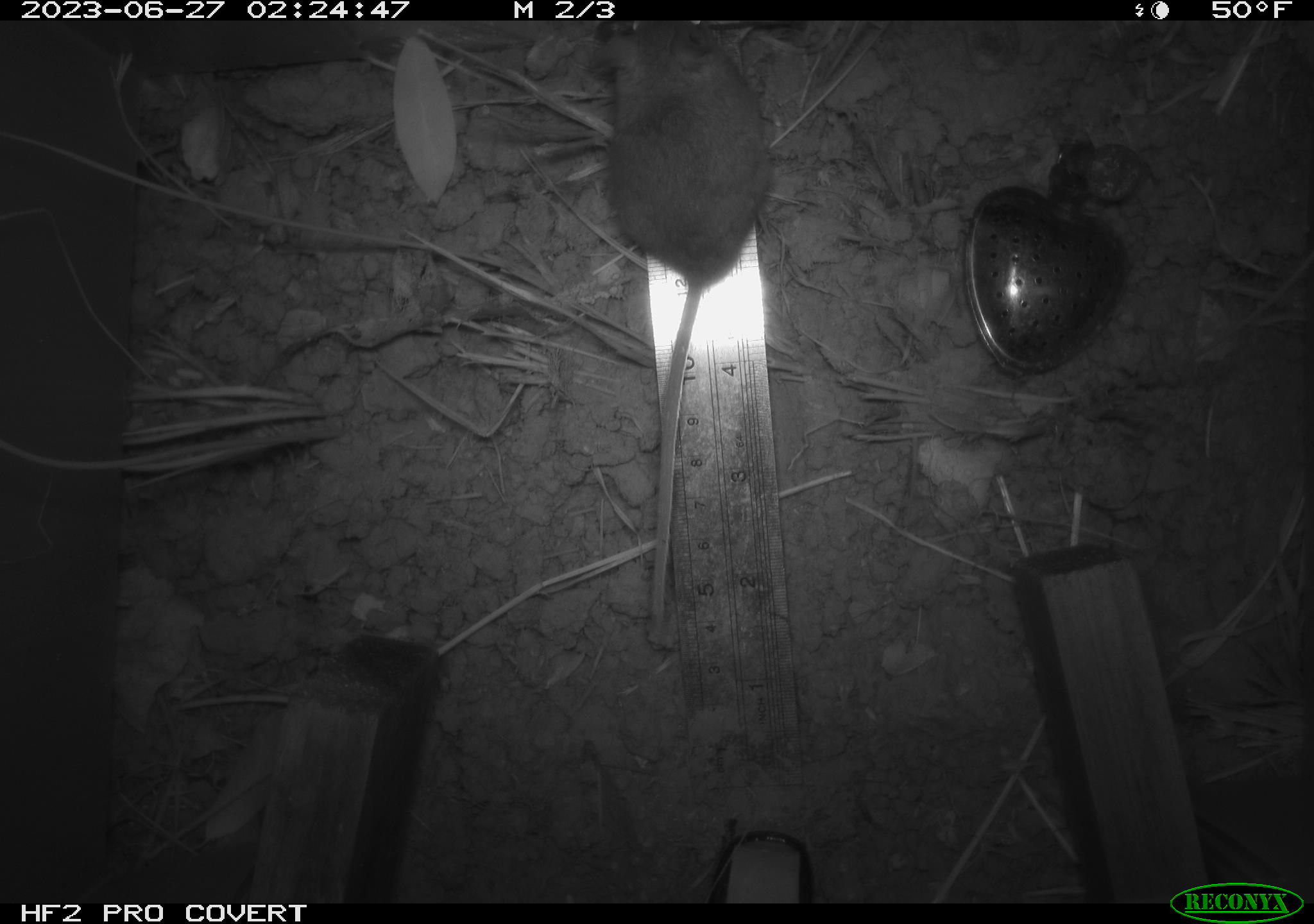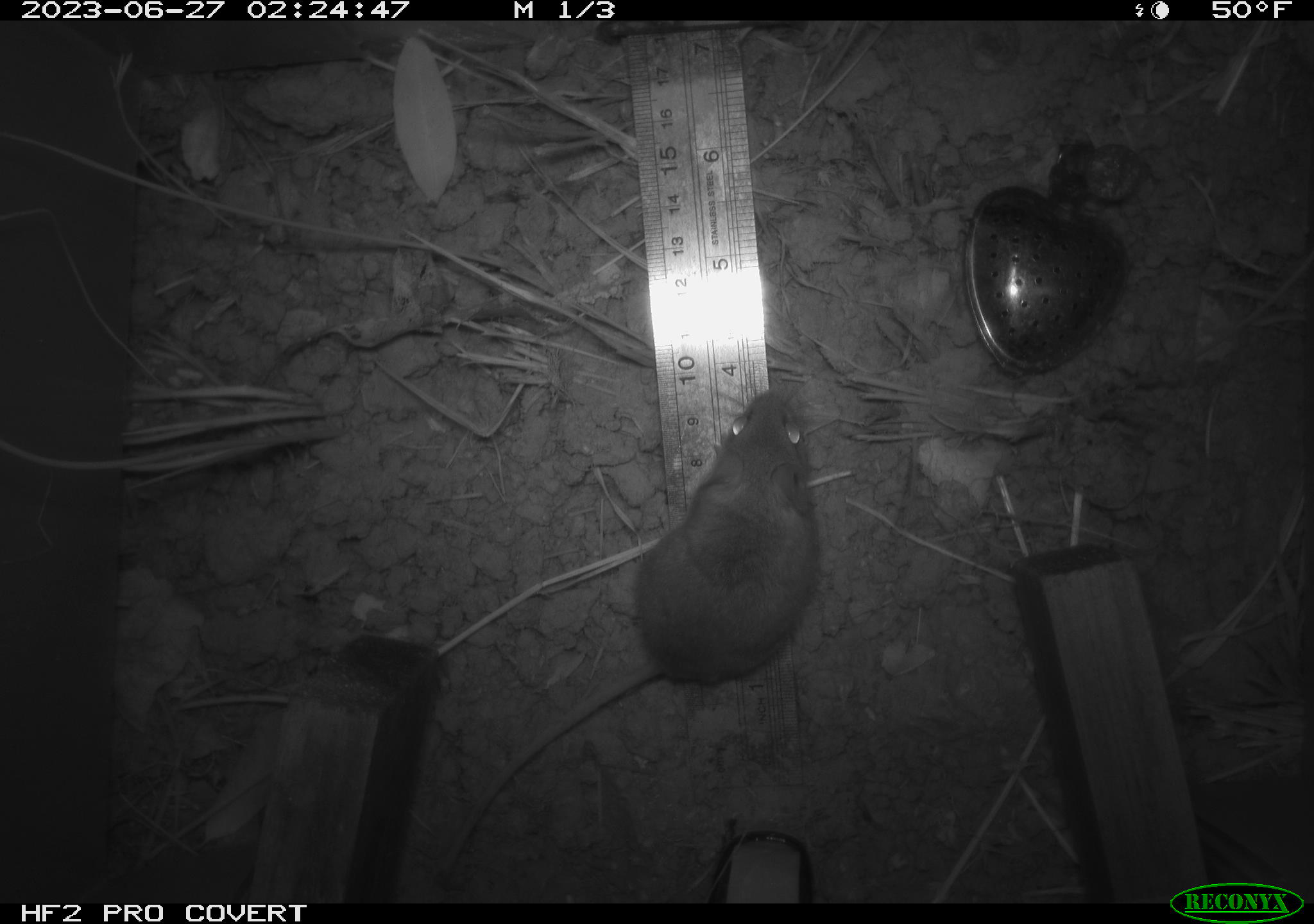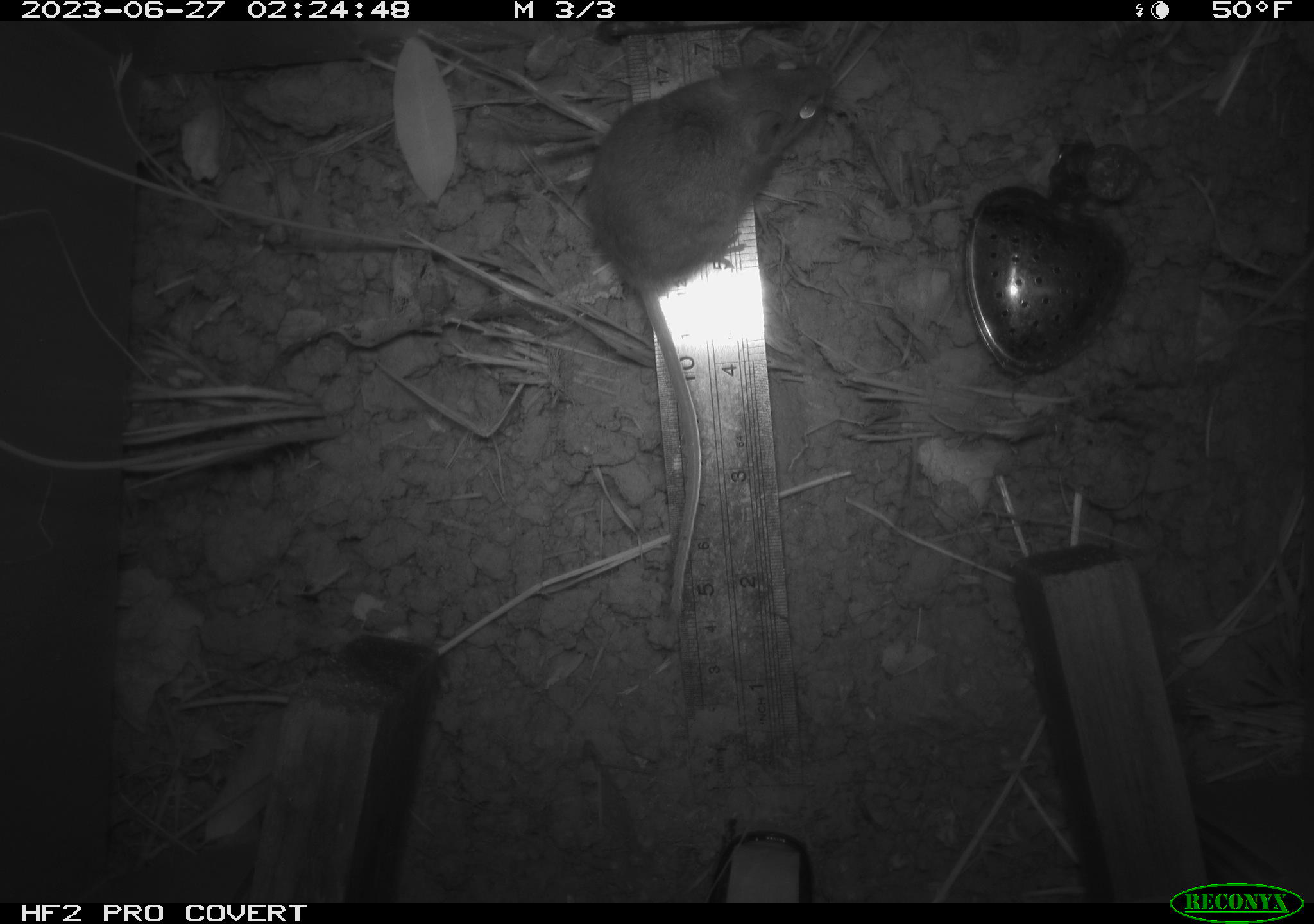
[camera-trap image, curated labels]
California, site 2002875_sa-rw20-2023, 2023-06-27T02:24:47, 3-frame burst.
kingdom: Animalia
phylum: Chordata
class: Mammalia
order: Rodentia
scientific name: Rodentia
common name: mouse species